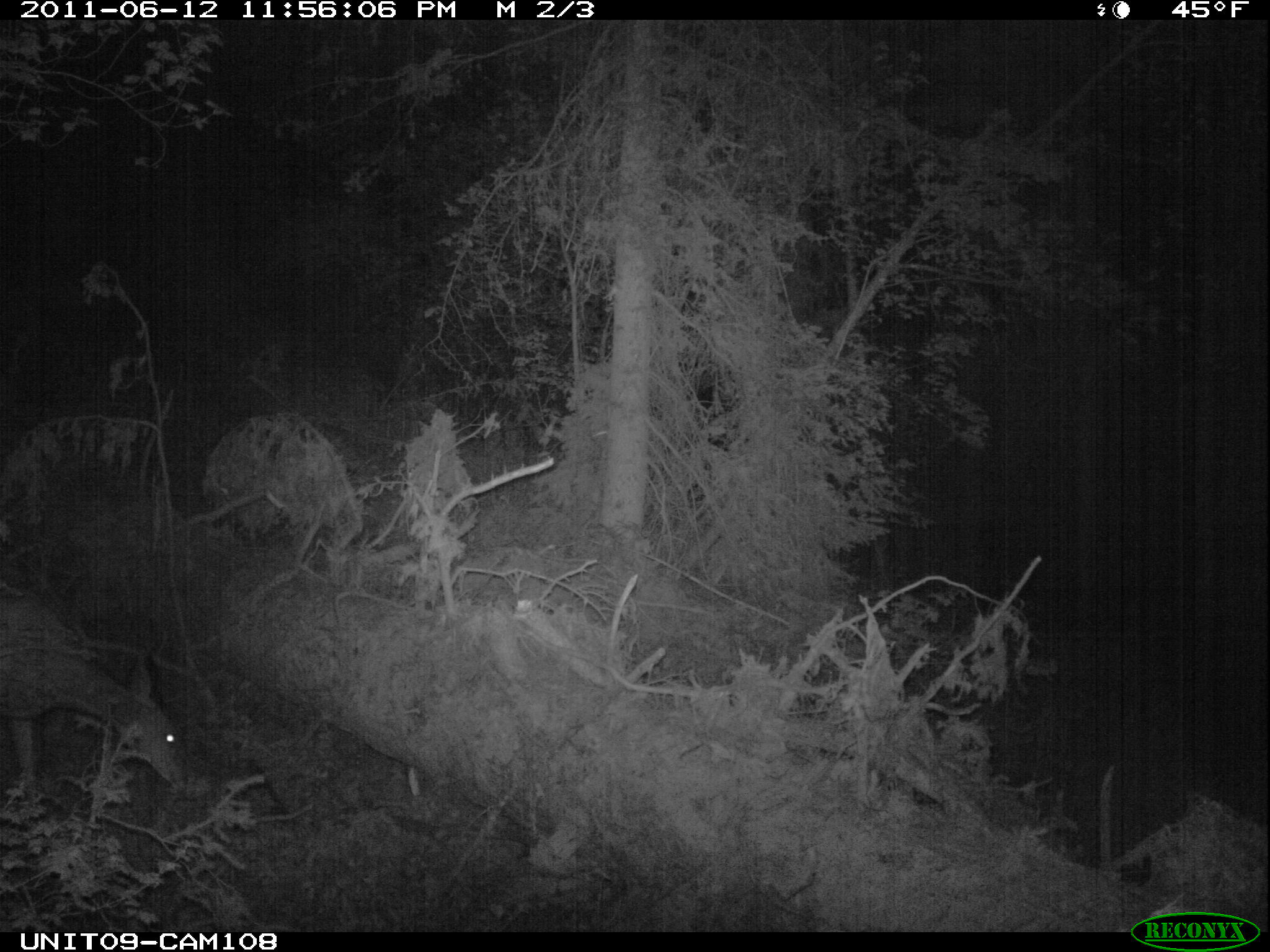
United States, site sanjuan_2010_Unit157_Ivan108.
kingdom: Animalia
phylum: Chordata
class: Mammalia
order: Artiodactyla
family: Cervidae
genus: Odocoileus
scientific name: Odocoileus hemionus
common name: mule deer